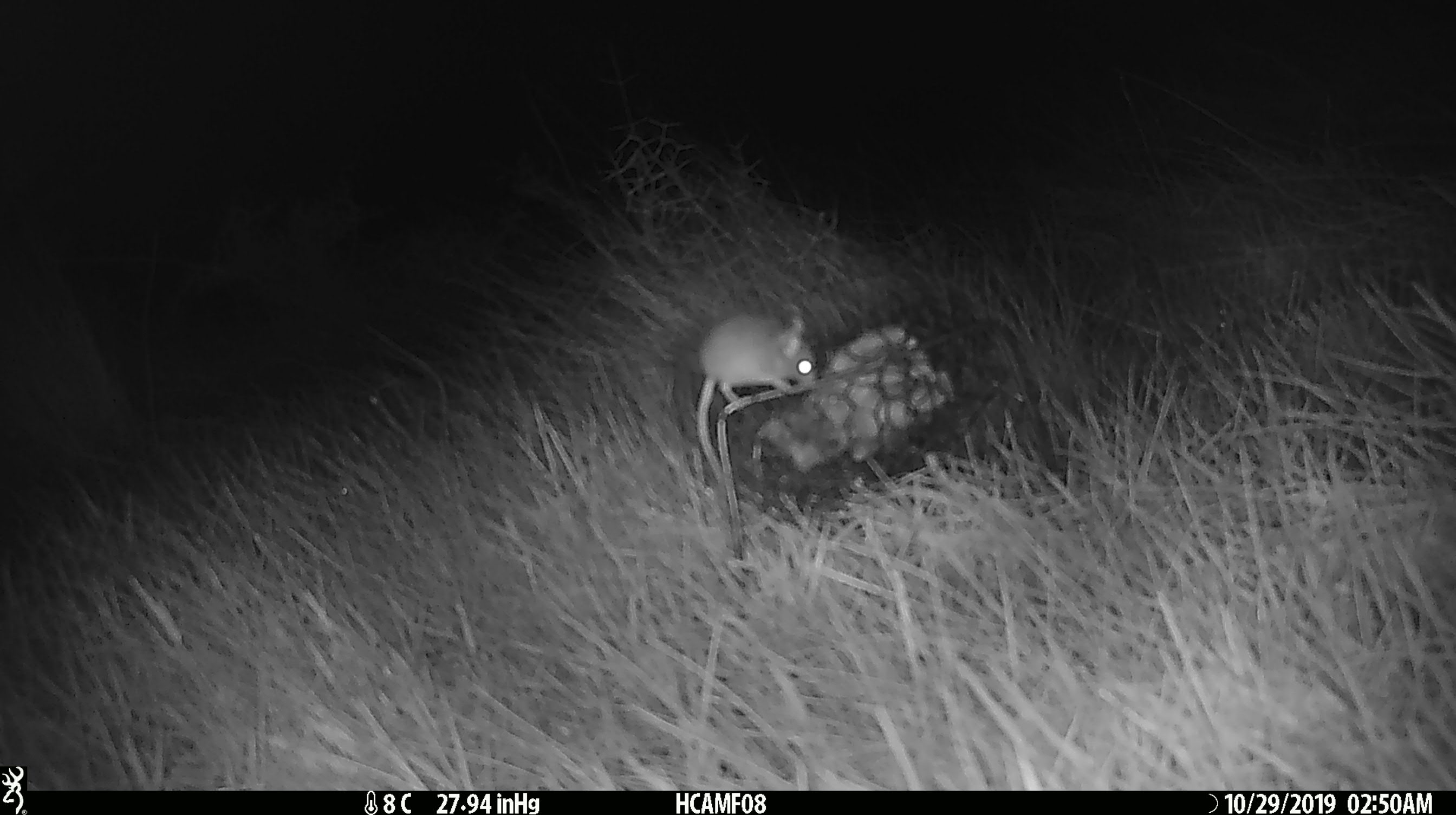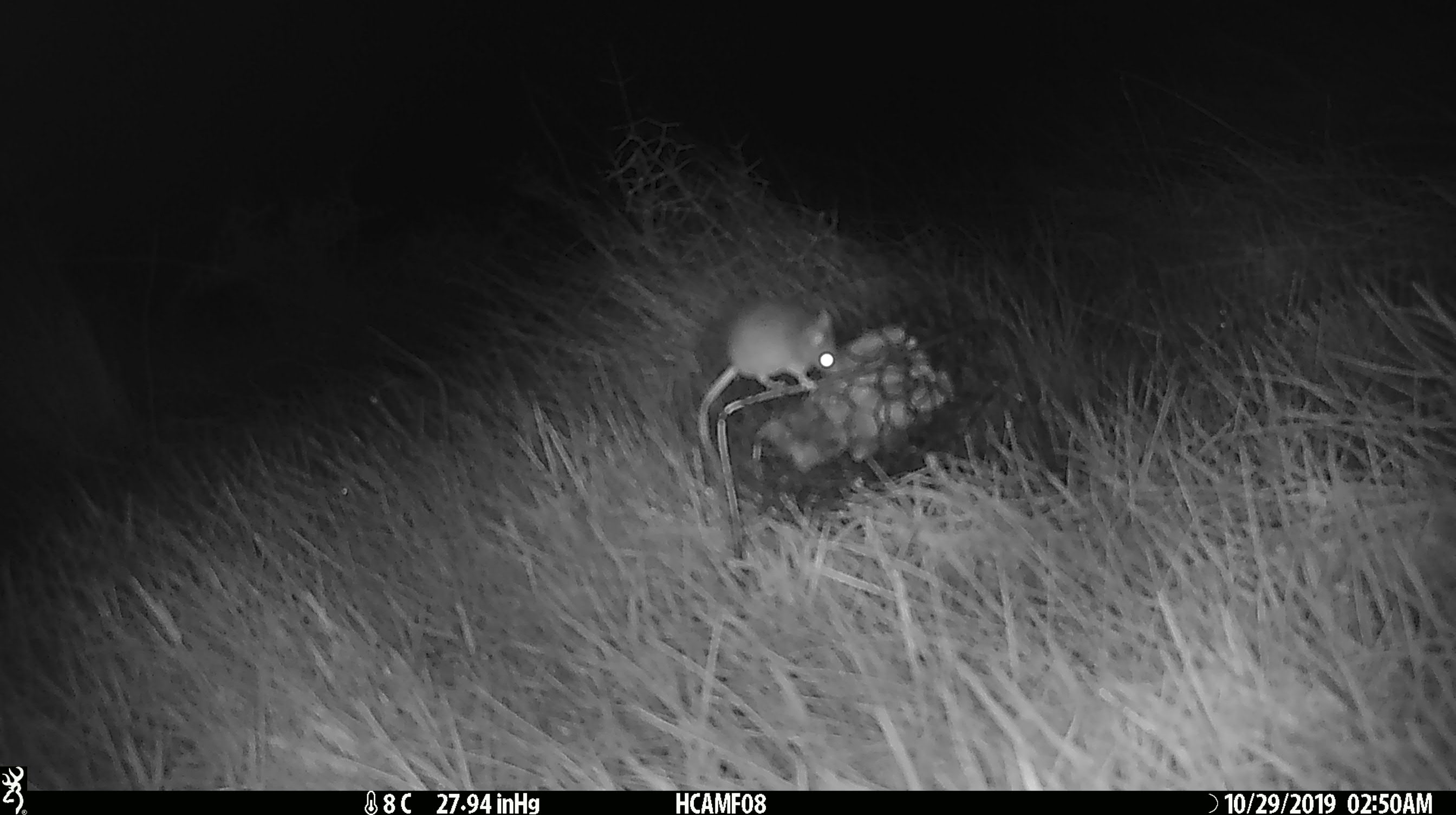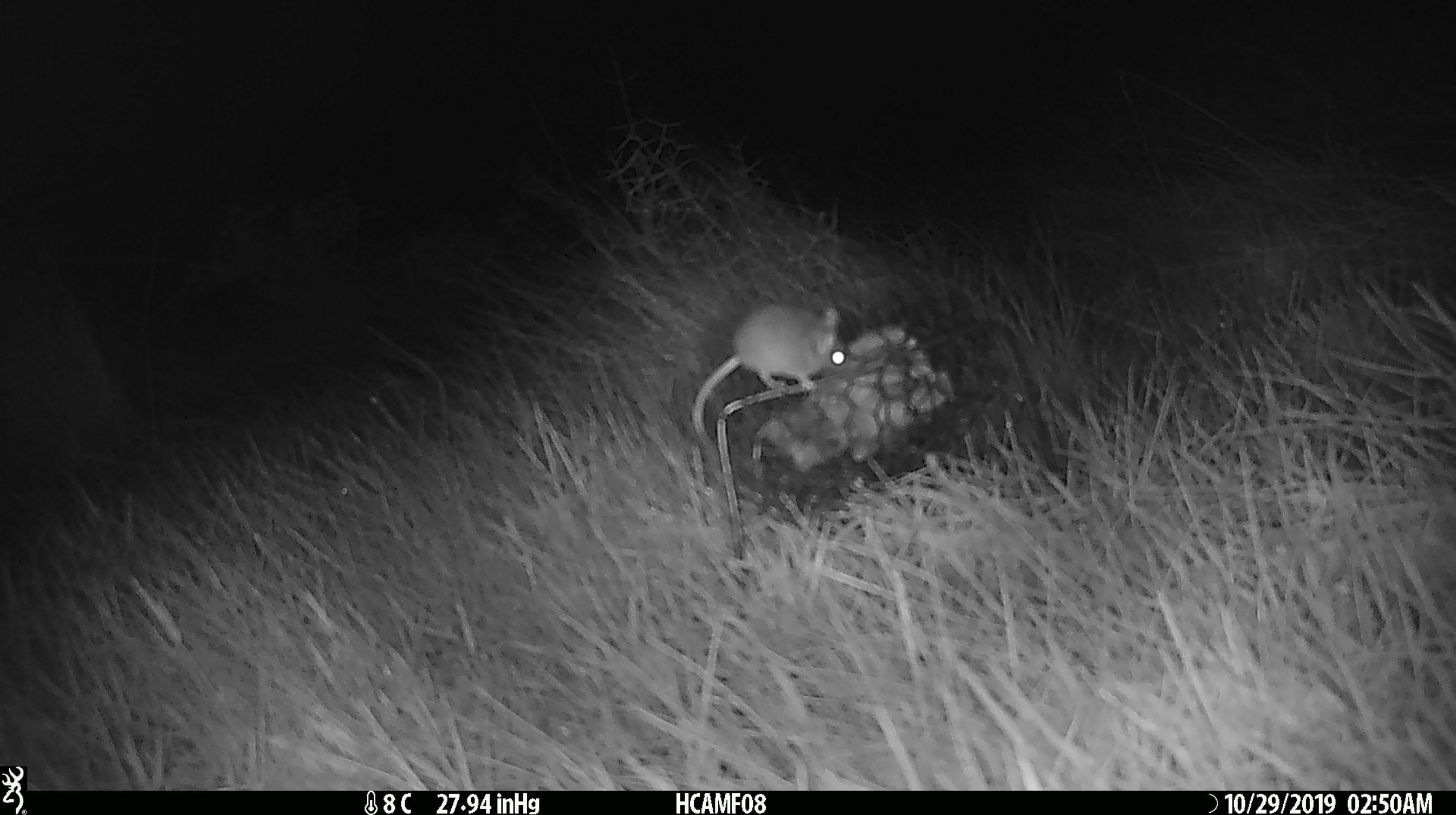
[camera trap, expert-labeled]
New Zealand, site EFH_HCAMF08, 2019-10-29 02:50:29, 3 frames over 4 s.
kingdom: Animalia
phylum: Chordata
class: Mammalia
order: Rodentia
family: Muridae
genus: Mus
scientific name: Mus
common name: mouse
Mouse (Mus).